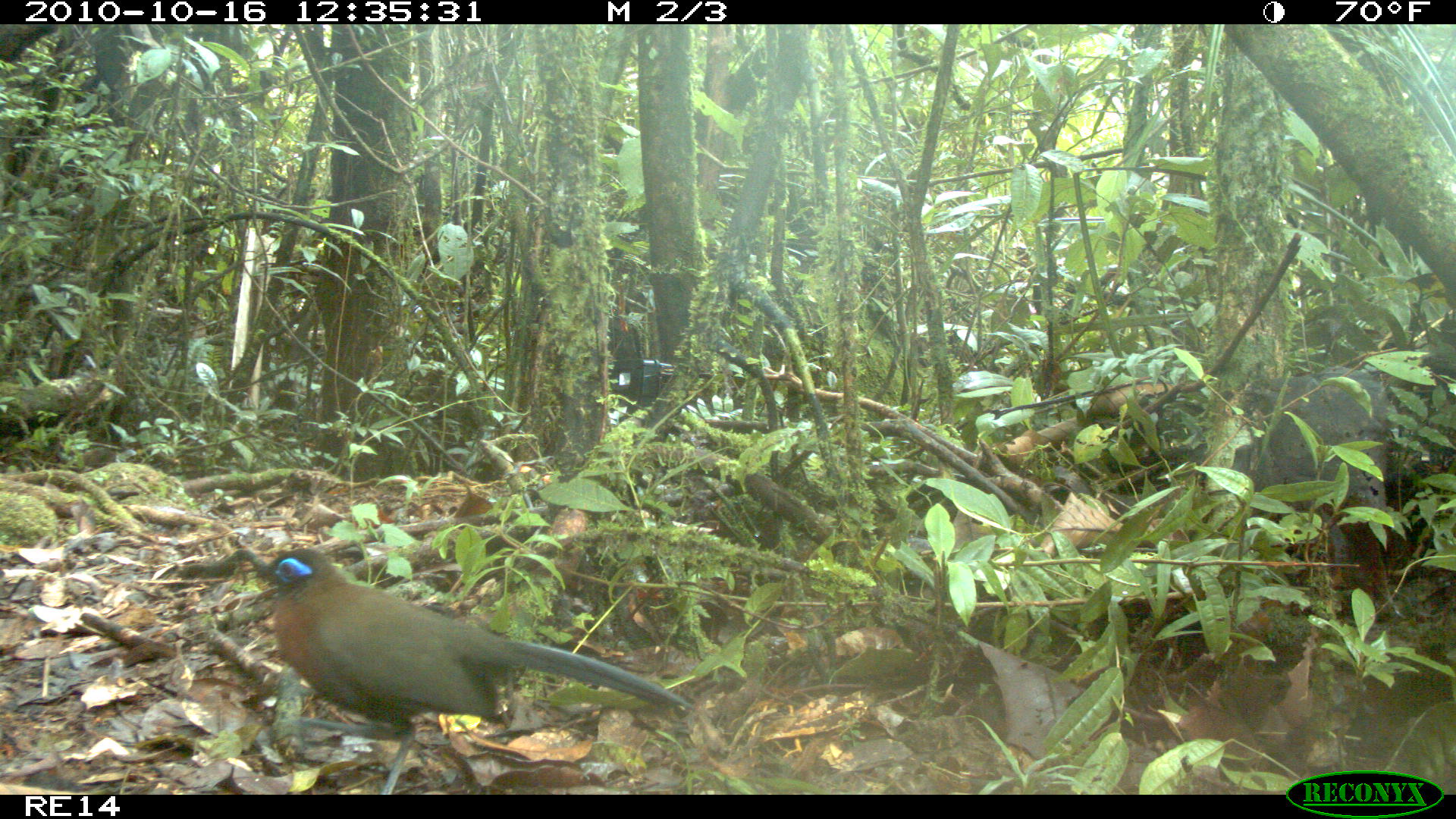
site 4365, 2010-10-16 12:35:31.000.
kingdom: Animalia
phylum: Chordata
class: Aves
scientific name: Aves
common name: bird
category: unknown bird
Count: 1.